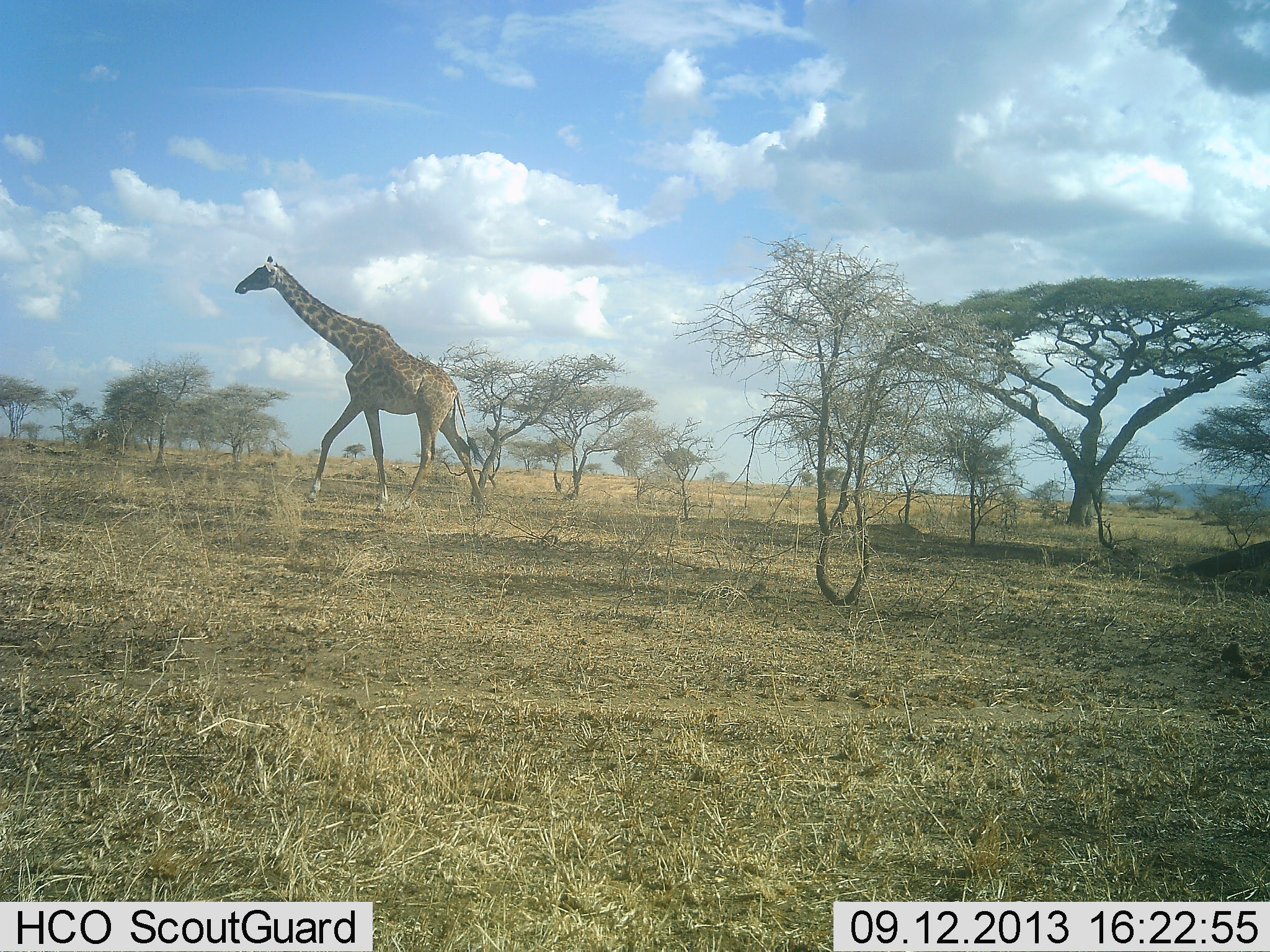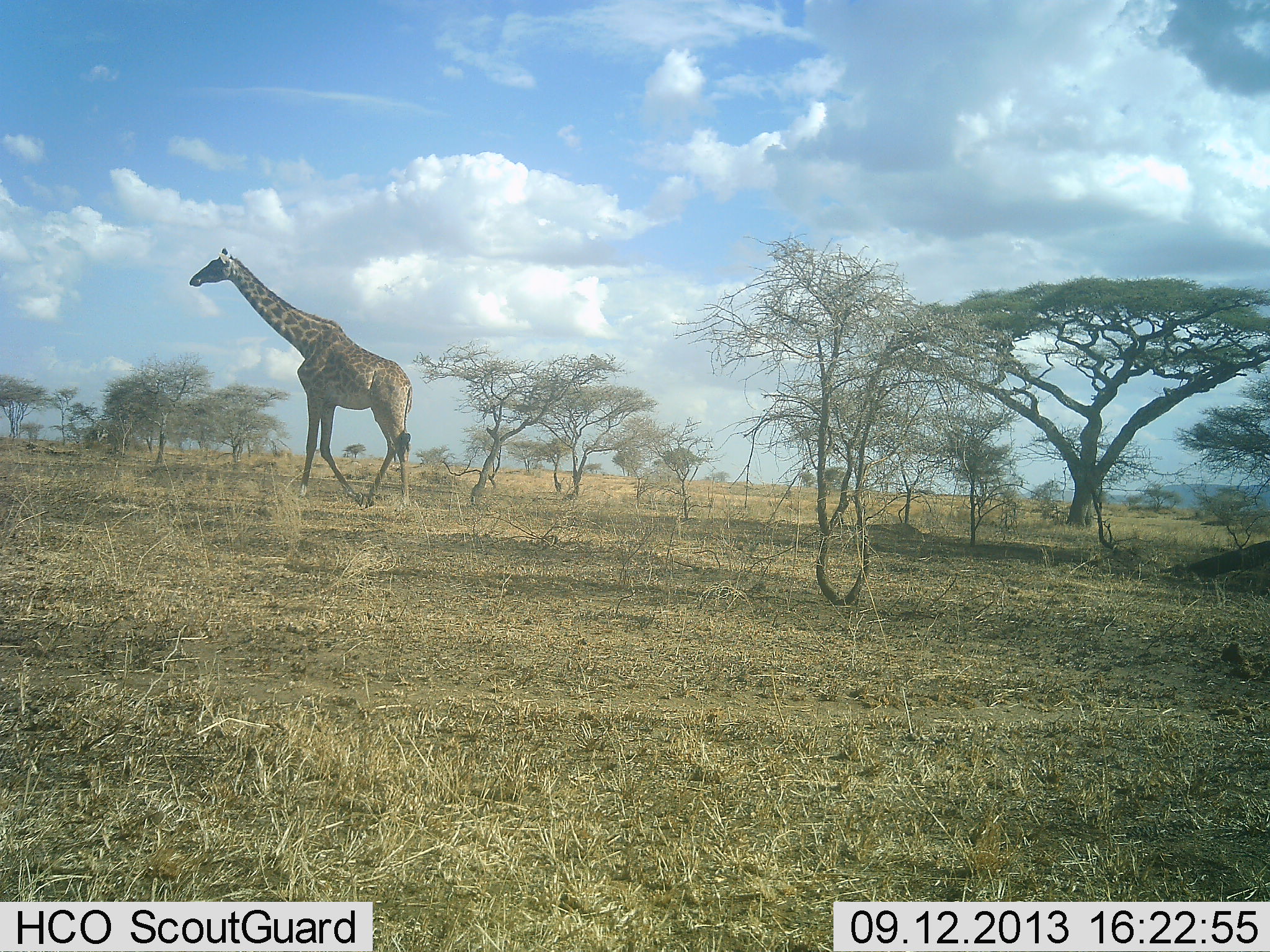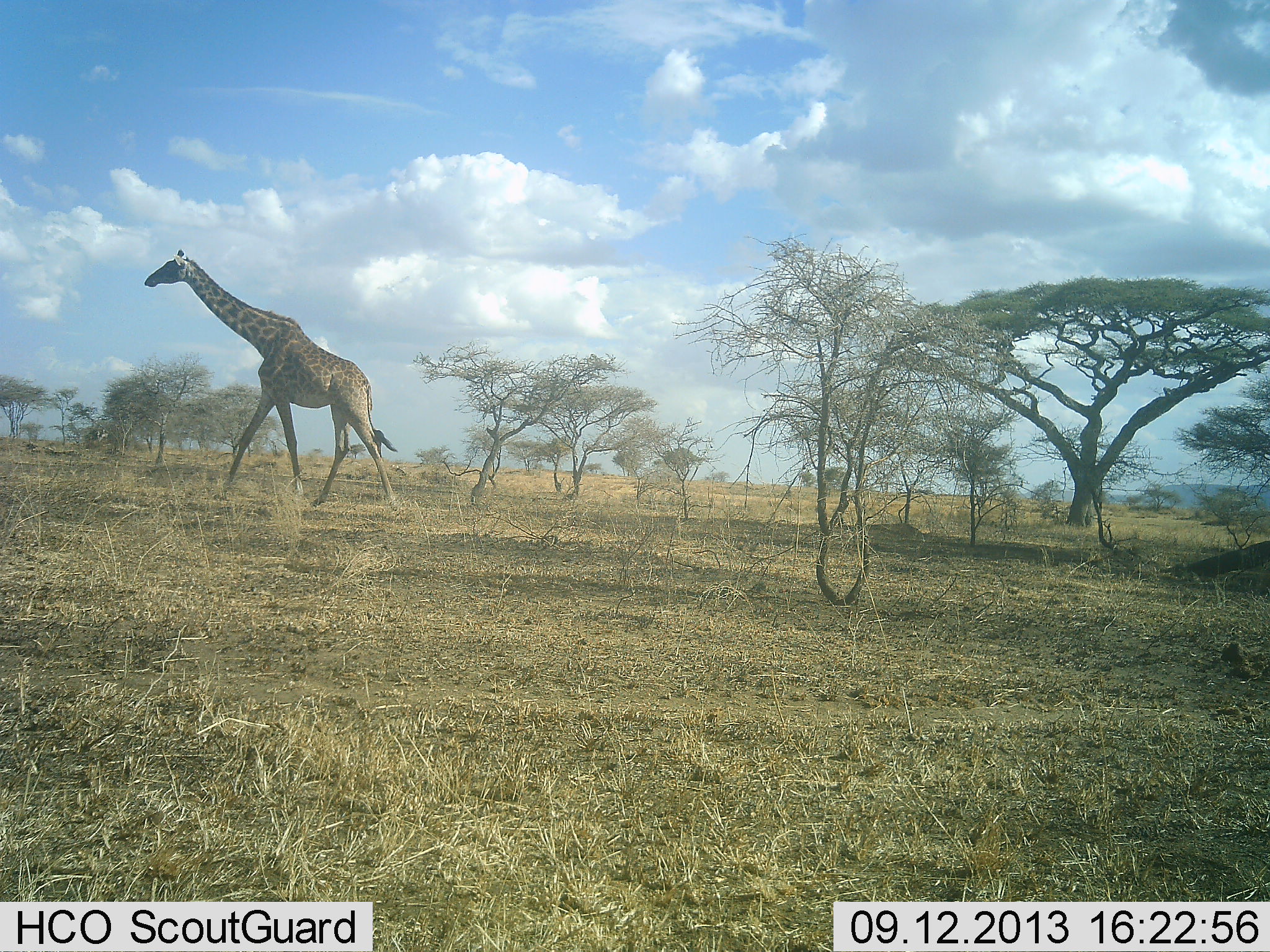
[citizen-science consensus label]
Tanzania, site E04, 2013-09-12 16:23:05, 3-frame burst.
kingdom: Animalia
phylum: Chordata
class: Mammalia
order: Artiodactyla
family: Giraffidae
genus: Giraffa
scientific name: Giraffa camelopardalis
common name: giraffe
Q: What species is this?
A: Giraffe (Giraffa camelopardalis).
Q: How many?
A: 1.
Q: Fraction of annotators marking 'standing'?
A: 0%.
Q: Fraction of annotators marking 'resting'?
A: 0%.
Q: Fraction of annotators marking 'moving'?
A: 100%.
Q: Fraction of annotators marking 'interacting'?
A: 0%.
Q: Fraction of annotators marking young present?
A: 0%.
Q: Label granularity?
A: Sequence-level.